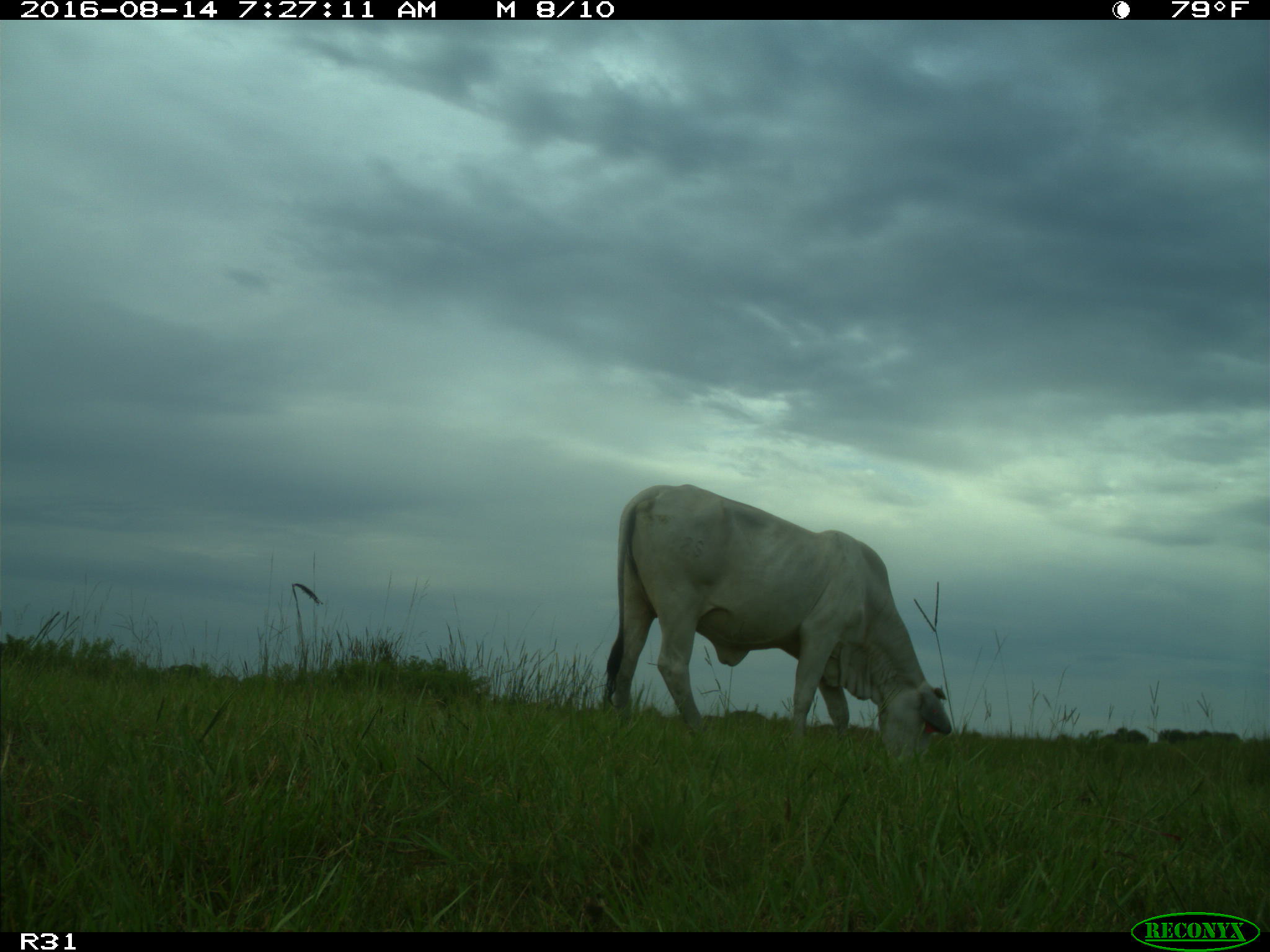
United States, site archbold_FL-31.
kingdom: Animalia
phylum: Chordata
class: Mammalia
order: Artiodactyla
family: Bovidae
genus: Bos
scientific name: Bos taurus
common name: domestic cow